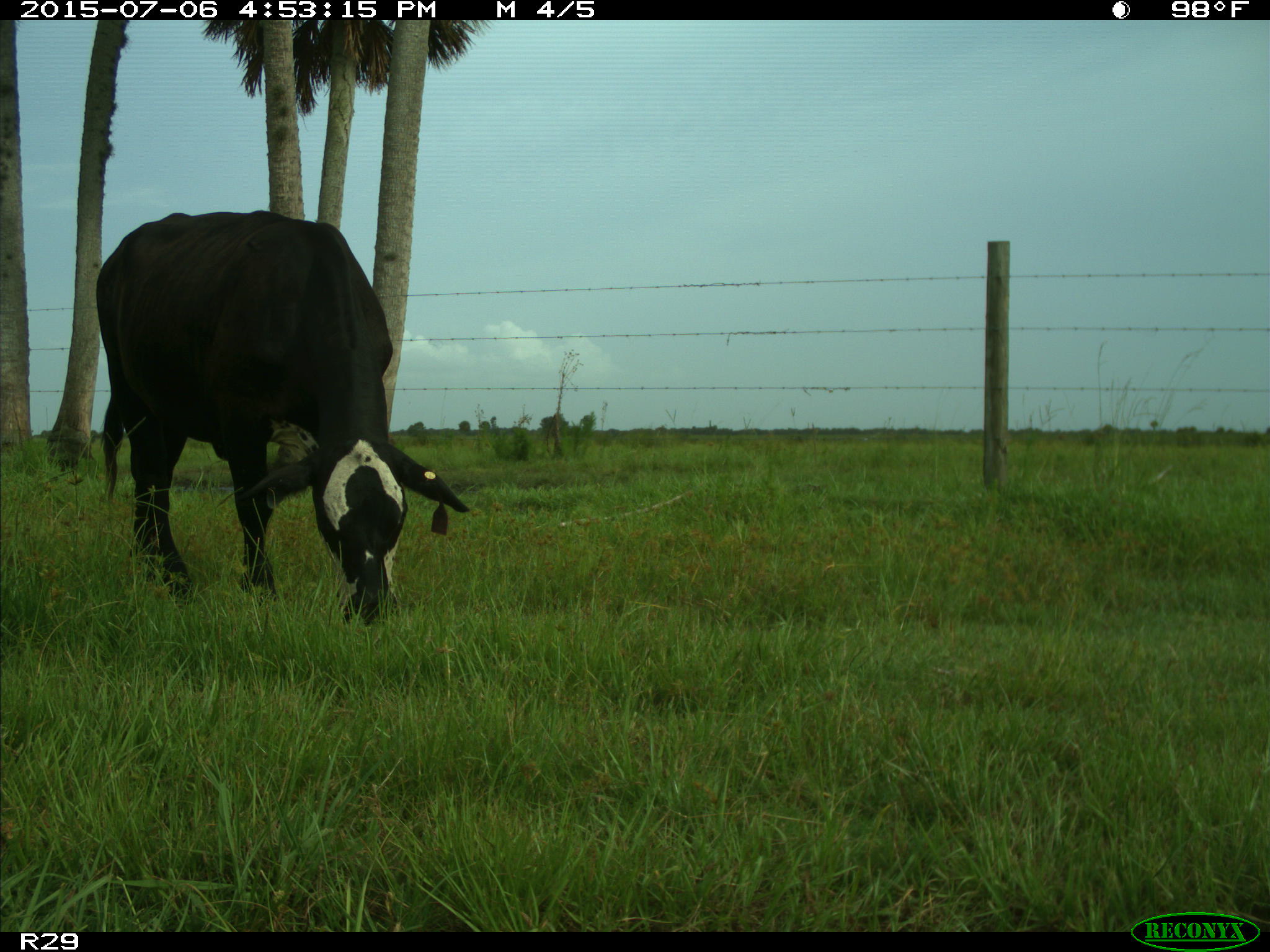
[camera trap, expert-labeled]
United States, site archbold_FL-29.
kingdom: Animalia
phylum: Chordata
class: Mammalia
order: Artiodactyla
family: Bovidae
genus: Bos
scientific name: Bos taurus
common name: domestic cow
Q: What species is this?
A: Bos taurus (domestic cow).